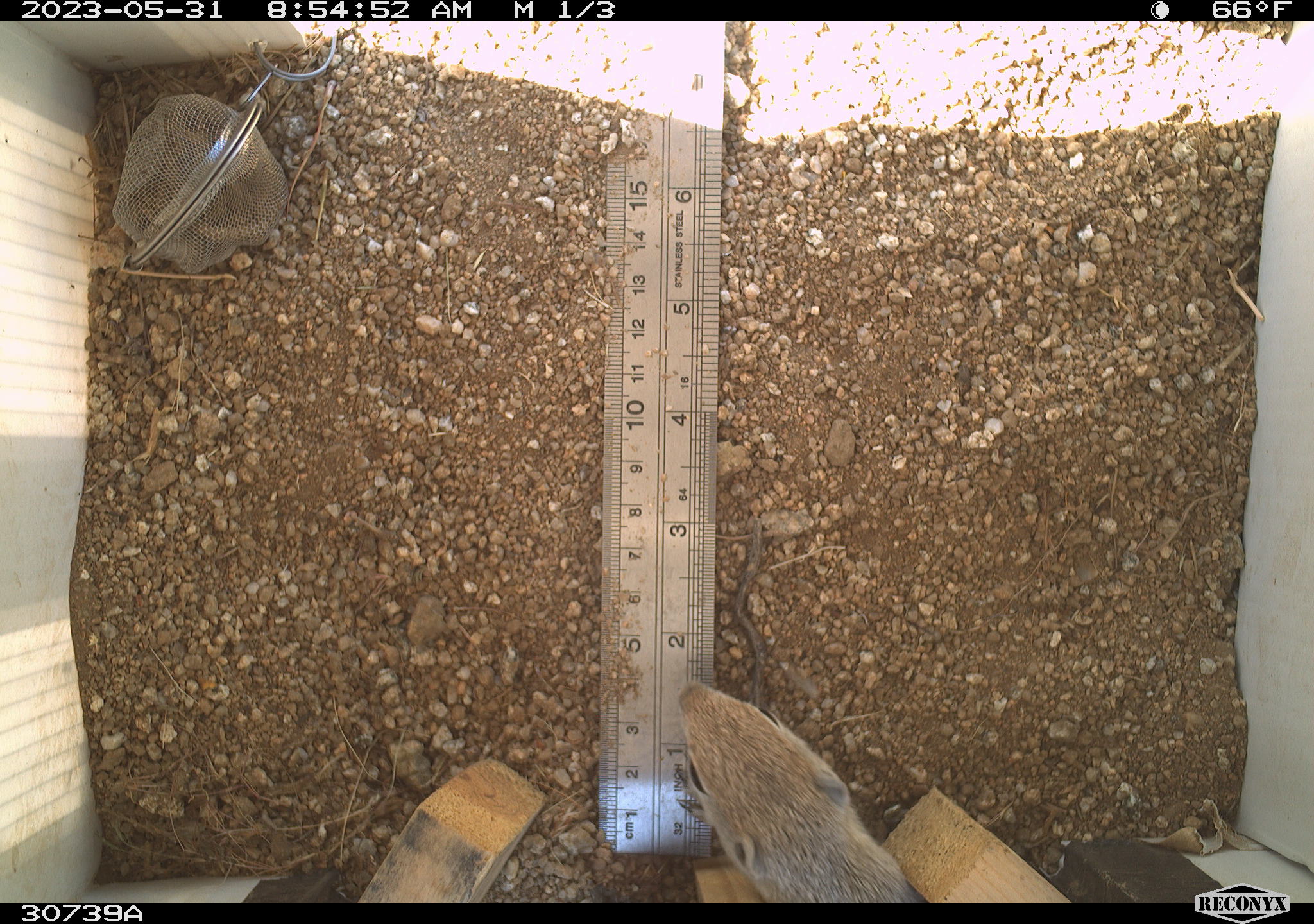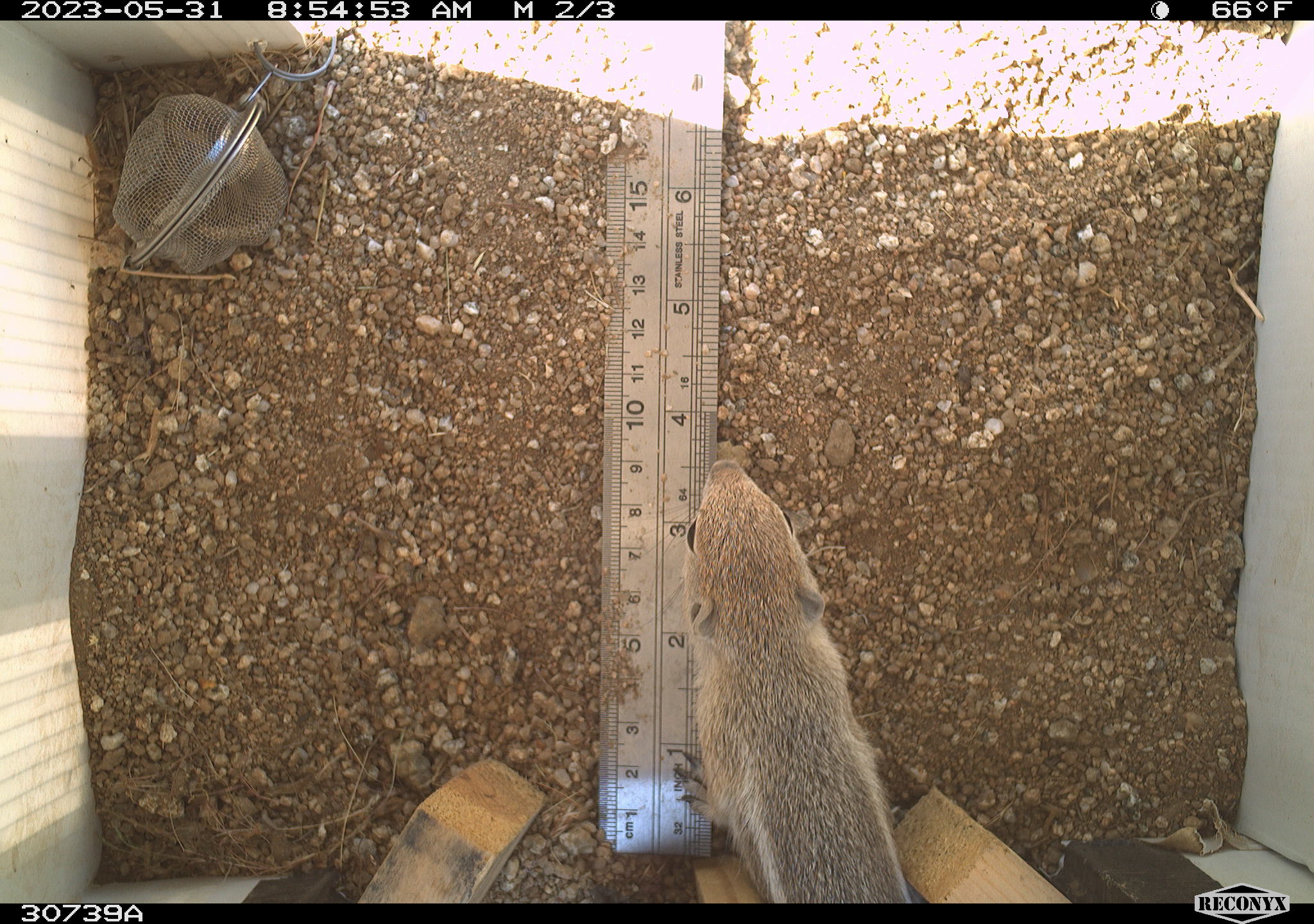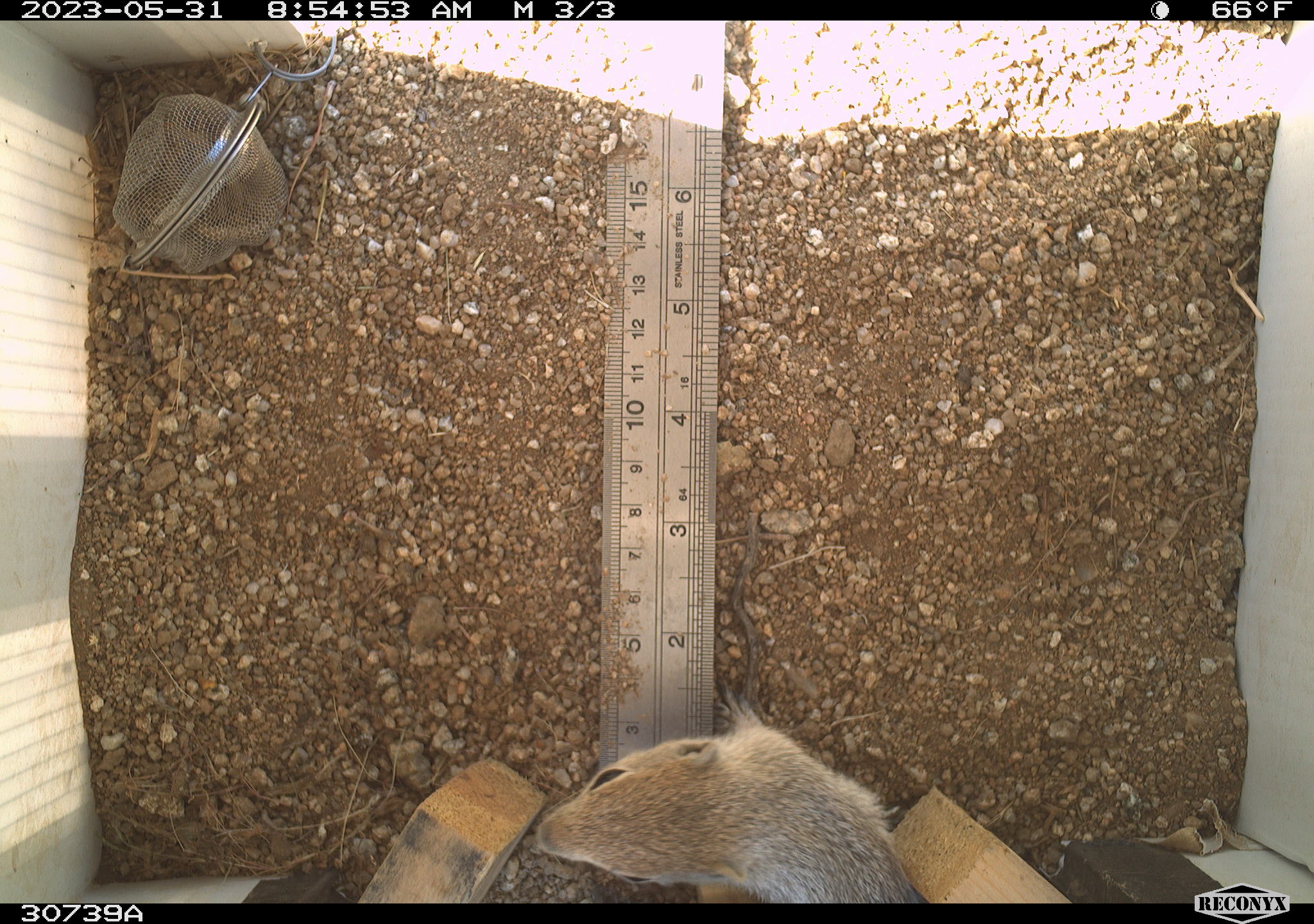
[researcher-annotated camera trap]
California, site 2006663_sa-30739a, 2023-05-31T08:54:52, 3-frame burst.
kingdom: Animalia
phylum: Chordata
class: Mammalia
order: Rodentia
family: Sciuridae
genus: Ammospermophilus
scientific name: Ammospermophilus leucurus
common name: white-tailed antelope squirrel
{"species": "white-tailed antelope squirrel (Ammospermophilus leucurus)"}